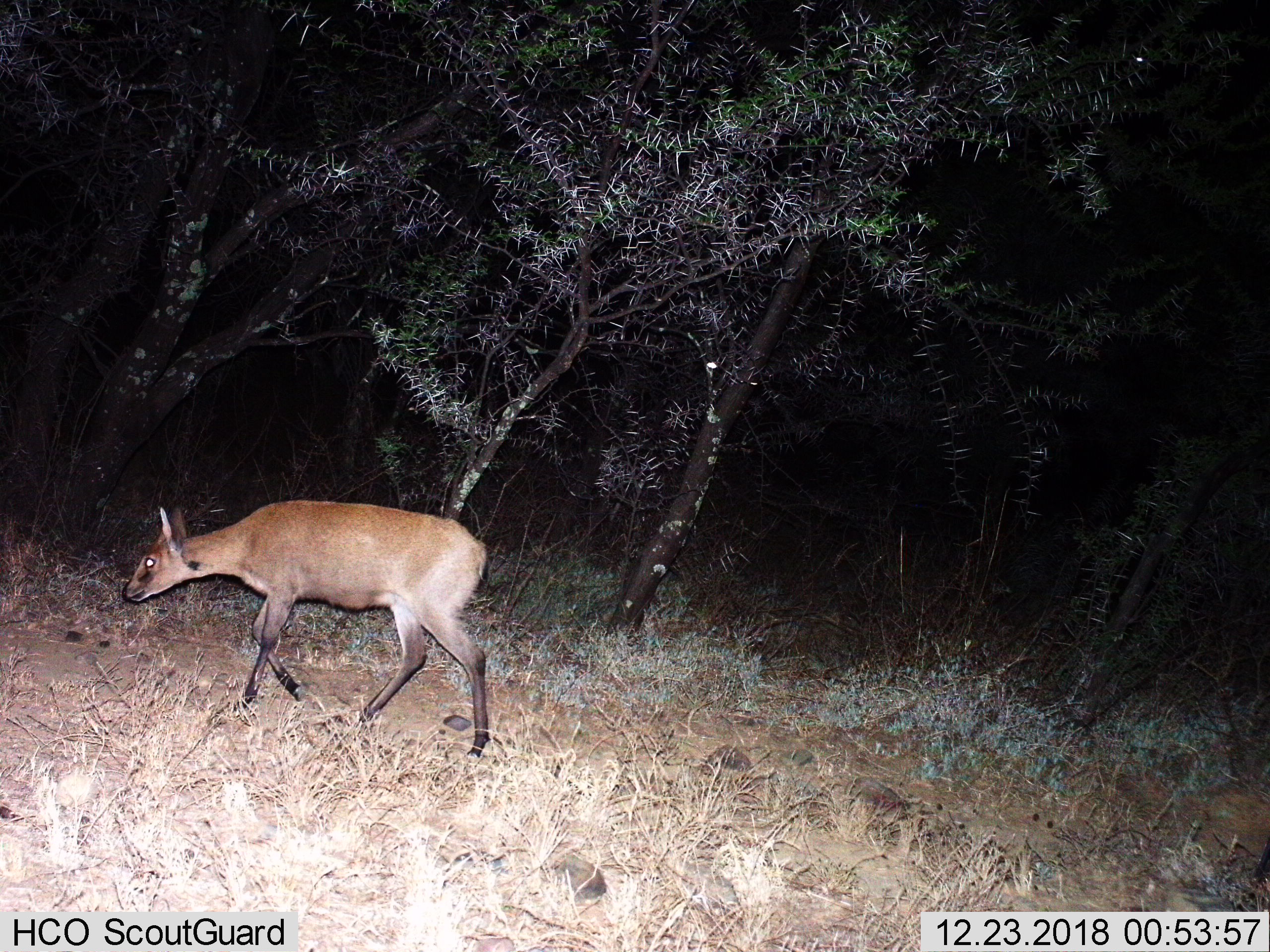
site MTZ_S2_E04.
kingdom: Animalia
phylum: Chordata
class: Mammalia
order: Artiodactyla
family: Bovidae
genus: Sylvicapra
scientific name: Sylvicapra grimmia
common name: common duiker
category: duikercommongrey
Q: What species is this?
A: Duikercommongrey (common duiker) (Sylvicapra grimmia).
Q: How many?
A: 1.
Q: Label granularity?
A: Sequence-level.